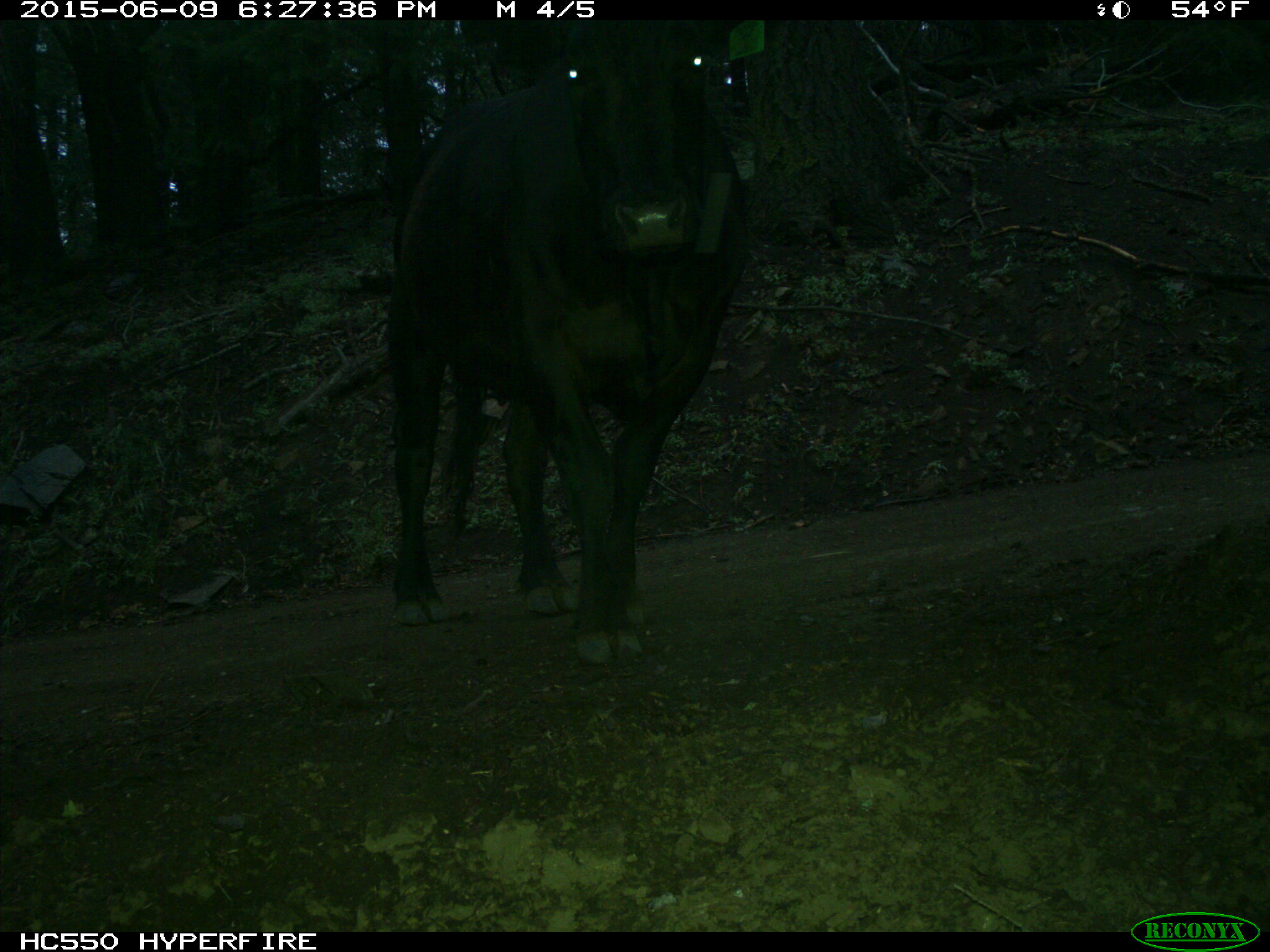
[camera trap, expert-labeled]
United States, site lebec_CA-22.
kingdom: Animalia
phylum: Chordata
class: Mammalia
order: Artiodactyla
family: Bovidae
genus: Bos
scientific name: Bos taurus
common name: domestic cow